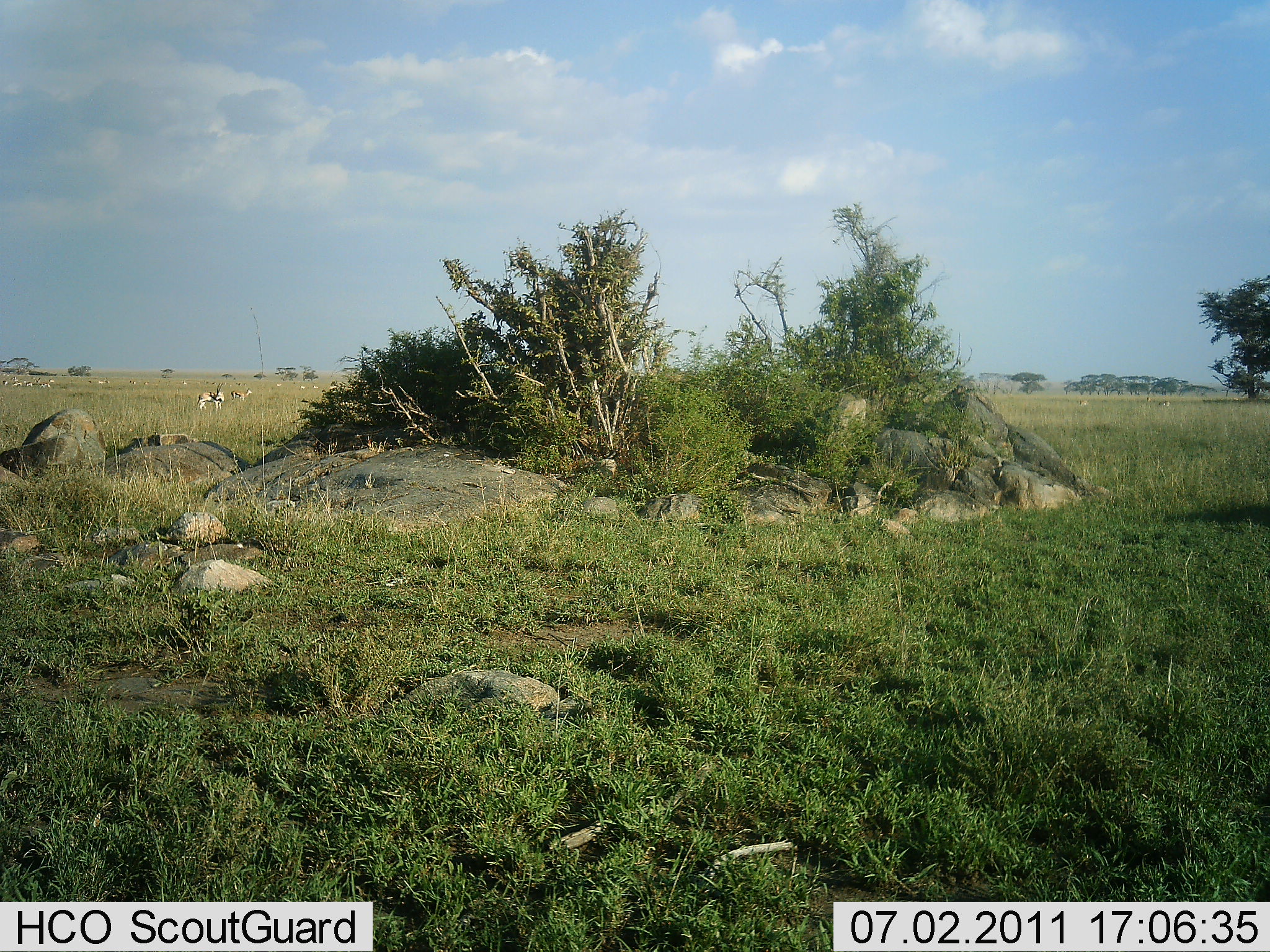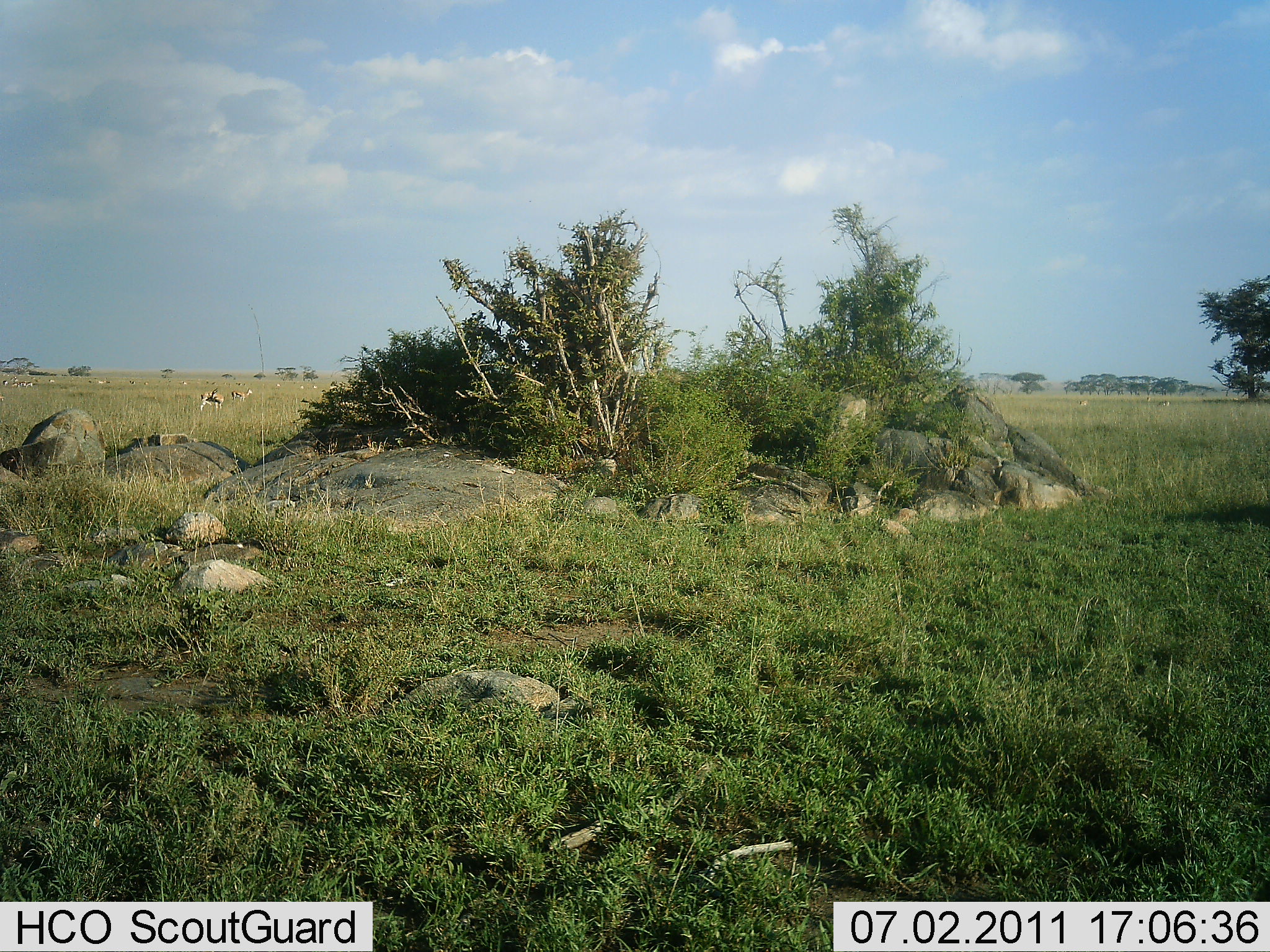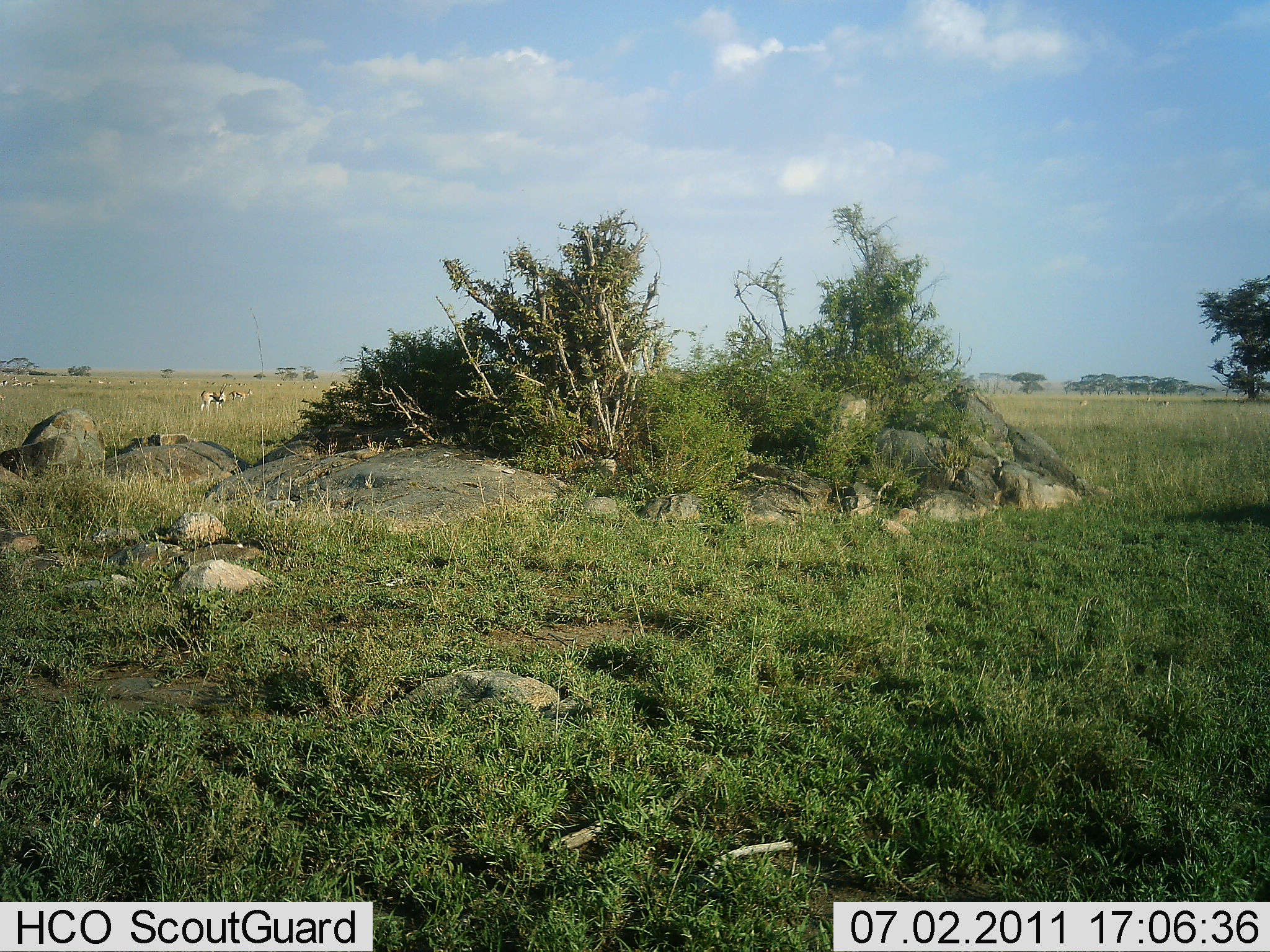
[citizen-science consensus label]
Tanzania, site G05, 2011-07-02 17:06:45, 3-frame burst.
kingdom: Animalia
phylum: Chordata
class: Mammalia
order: Artiodactyla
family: Bovidae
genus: Eudorcas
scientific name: Eudorcas thomsonii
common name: thomson's gazelle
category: gazellethomsons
Gazellethomsons (thomson's gazelle) (Eudorcas thomsonii), count 9. Behavior (volunteer vote fractions): standing 40%, resting 0%, moving 40%, interacting 0%. Young present (vote fraction): 20%. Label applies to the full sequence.